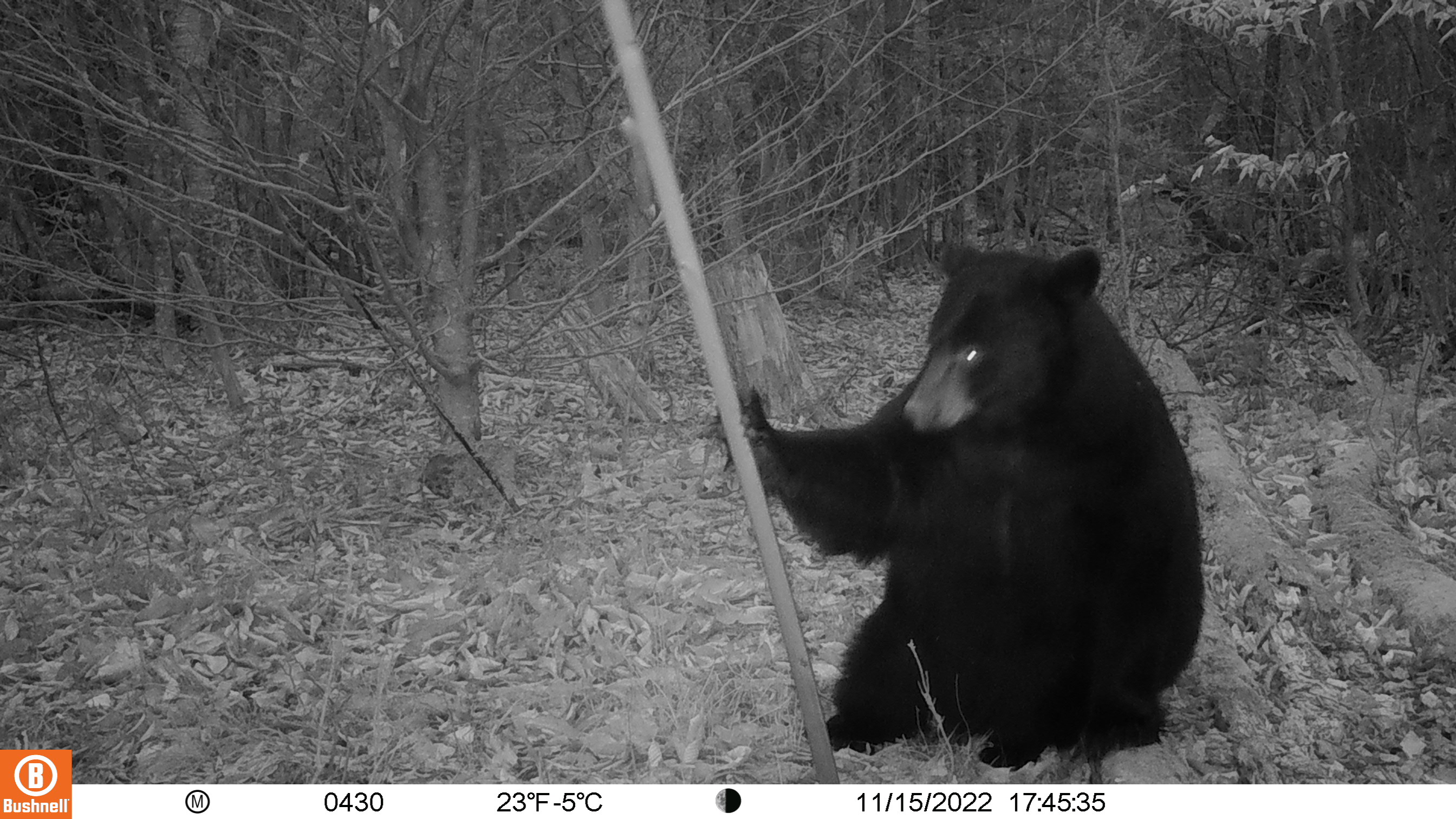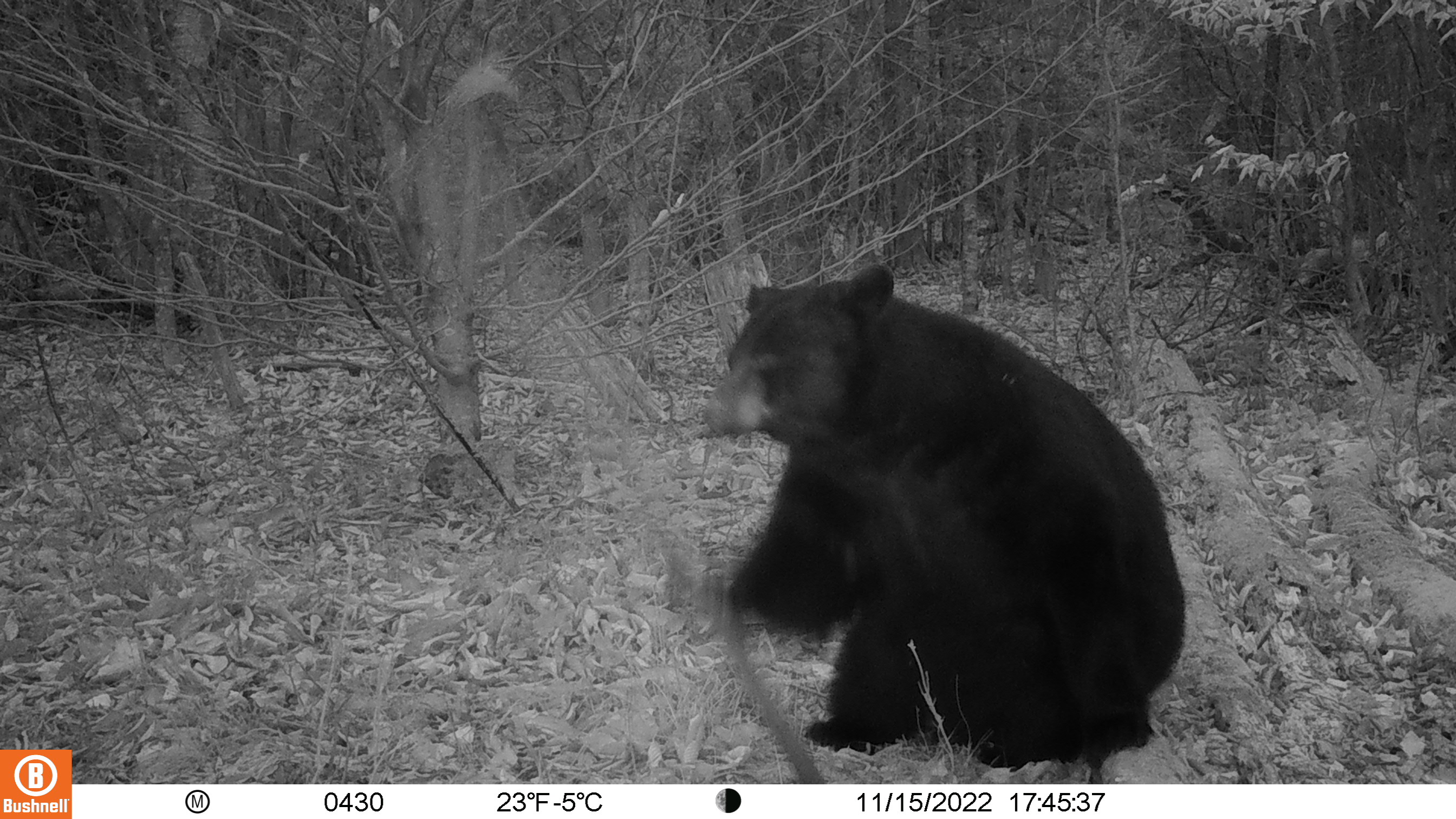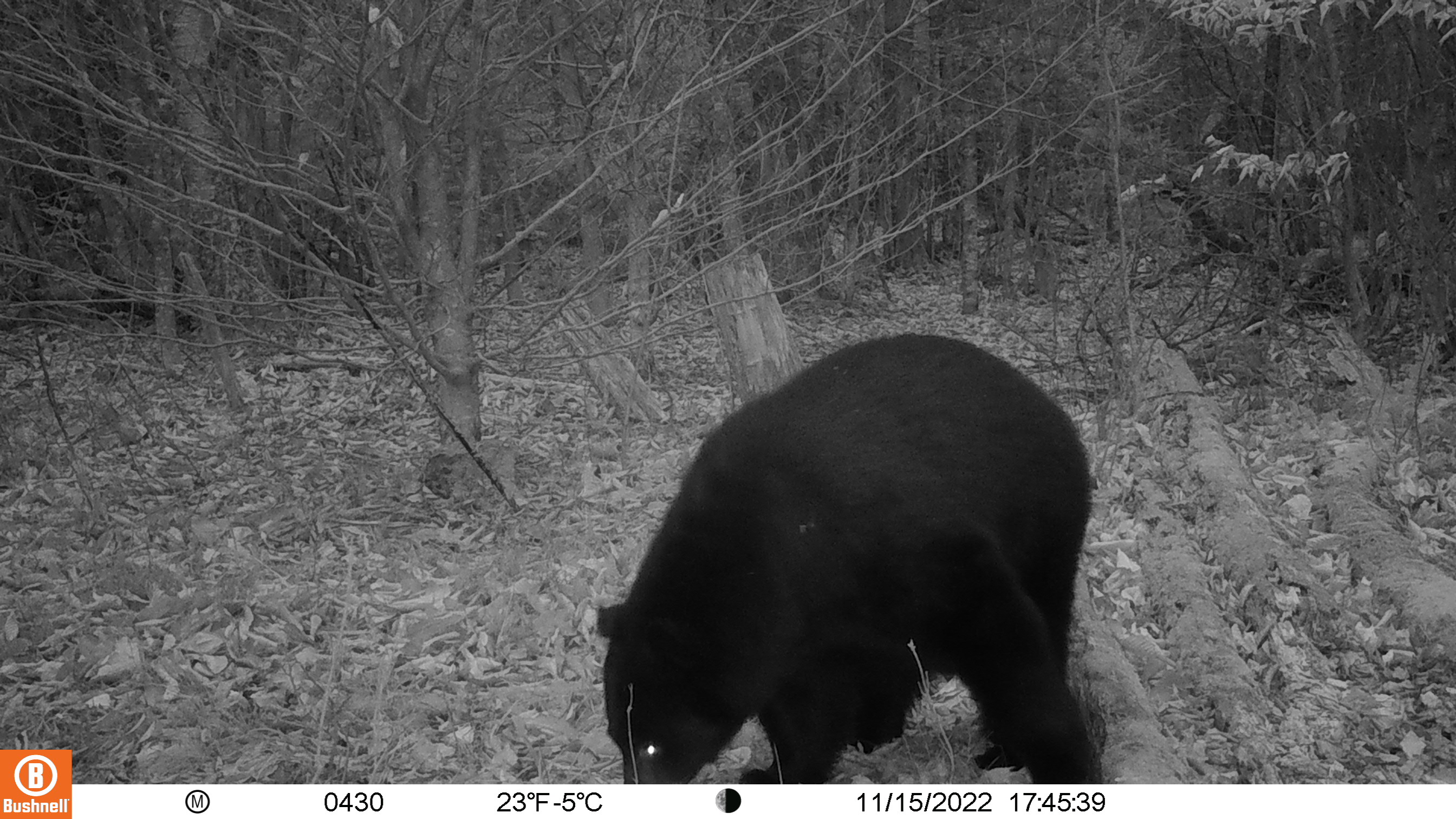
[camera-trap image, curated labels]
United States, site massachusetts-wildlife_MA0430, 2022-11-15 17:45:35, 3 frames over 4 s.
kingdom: Animalia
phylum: Chordata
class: Mammalia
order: Carnivora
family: Ursidae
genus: Ursus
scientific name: Ursus americanus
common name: black bear